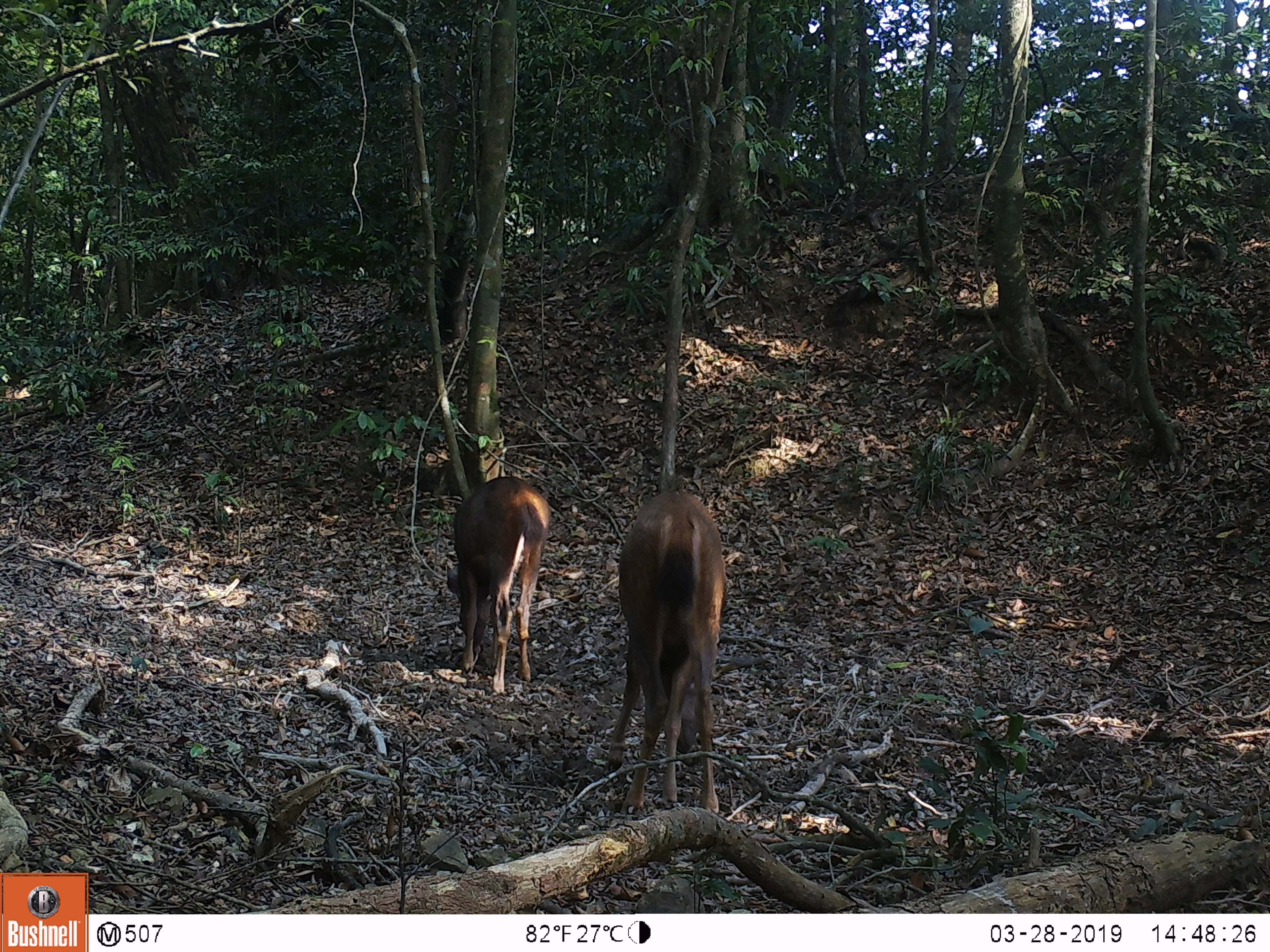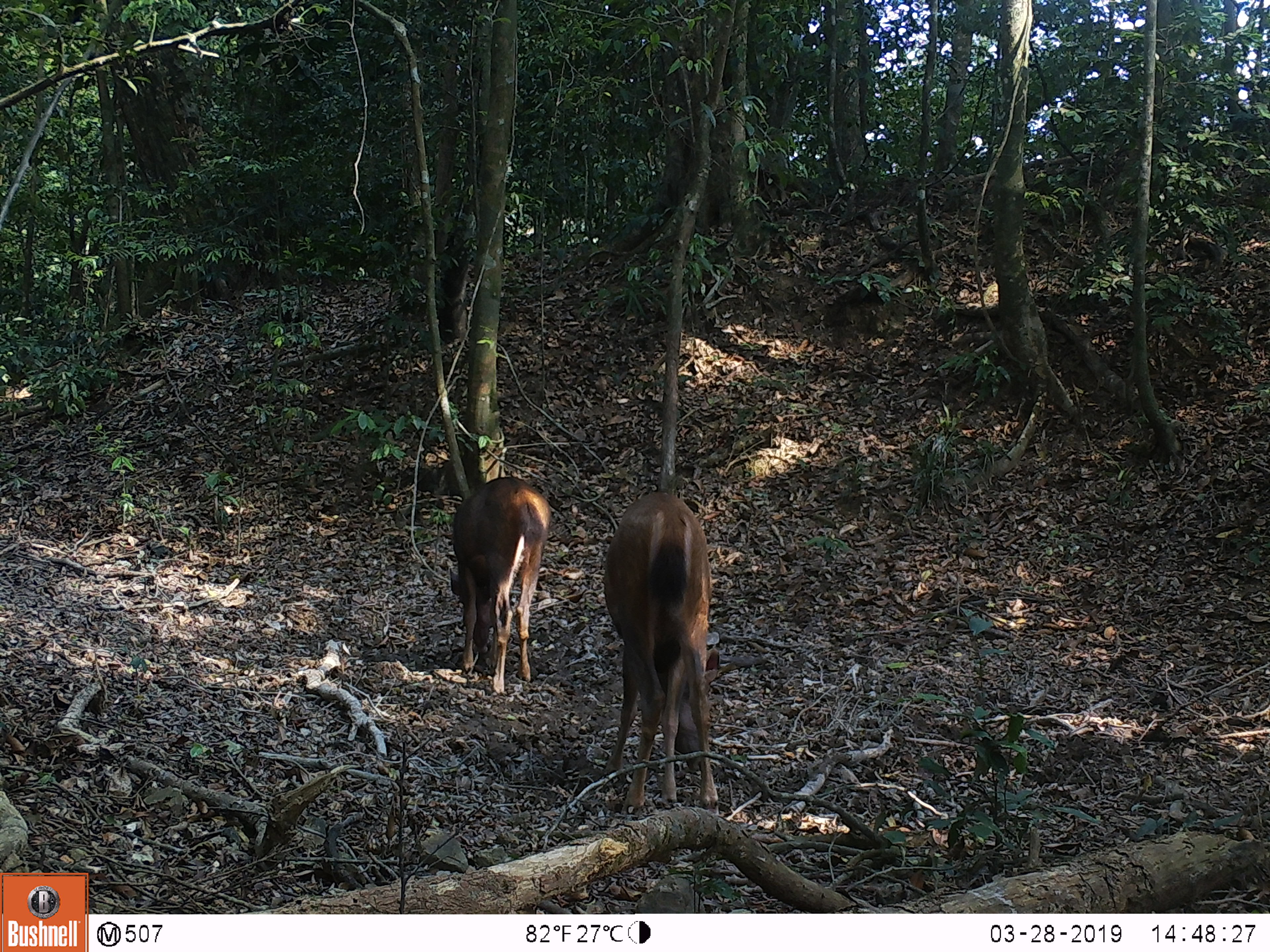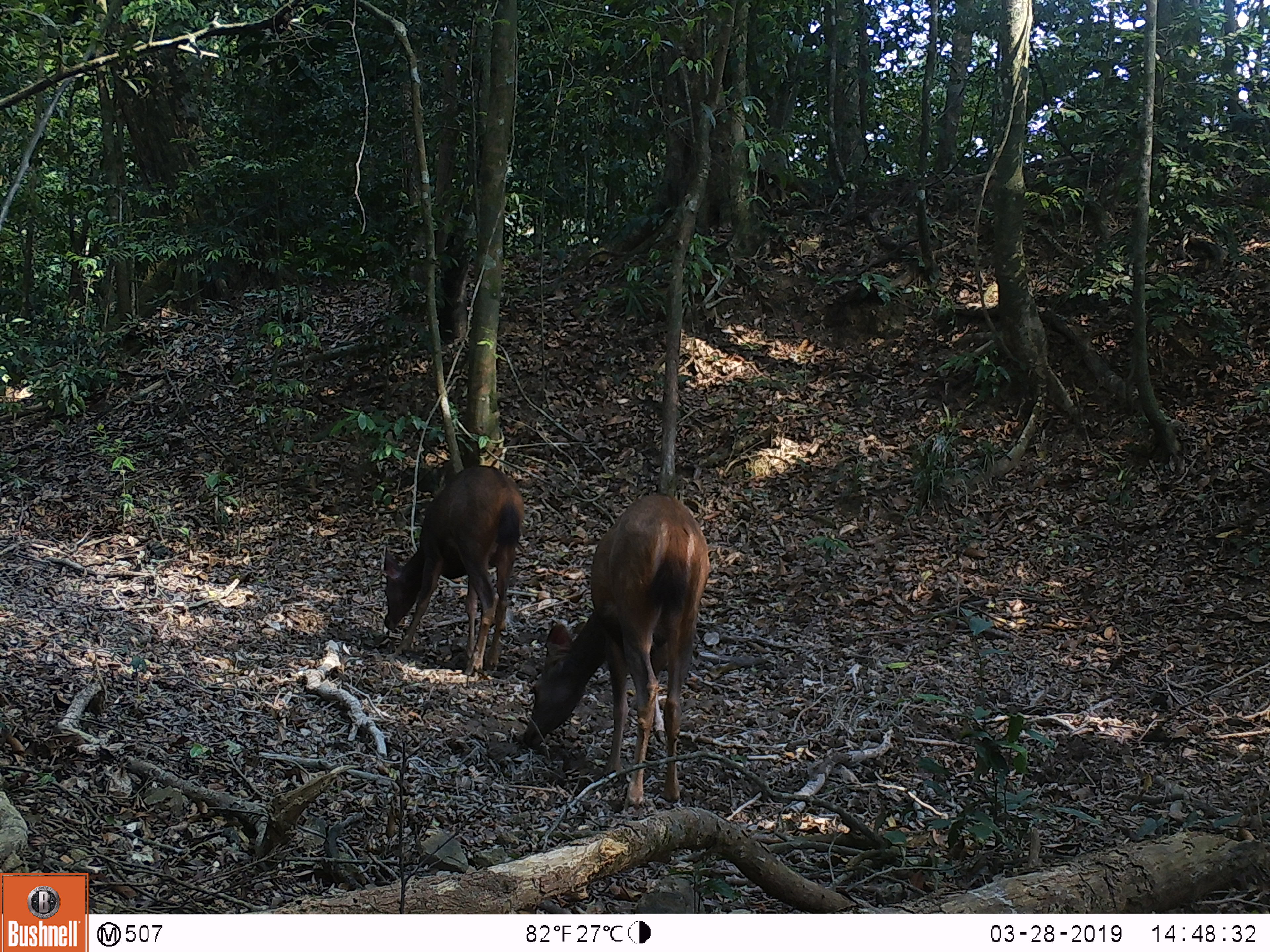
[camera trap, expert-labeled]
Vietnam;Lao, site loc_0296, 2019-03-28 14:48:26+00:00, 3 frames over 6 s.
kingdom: Animalia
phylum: Chordata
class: Mammalia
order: Artiodactyla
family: Cervidae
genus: Rusa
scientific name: Rusa unicolor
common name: sambar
Sambar (Rusa unicolor). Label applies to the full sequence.